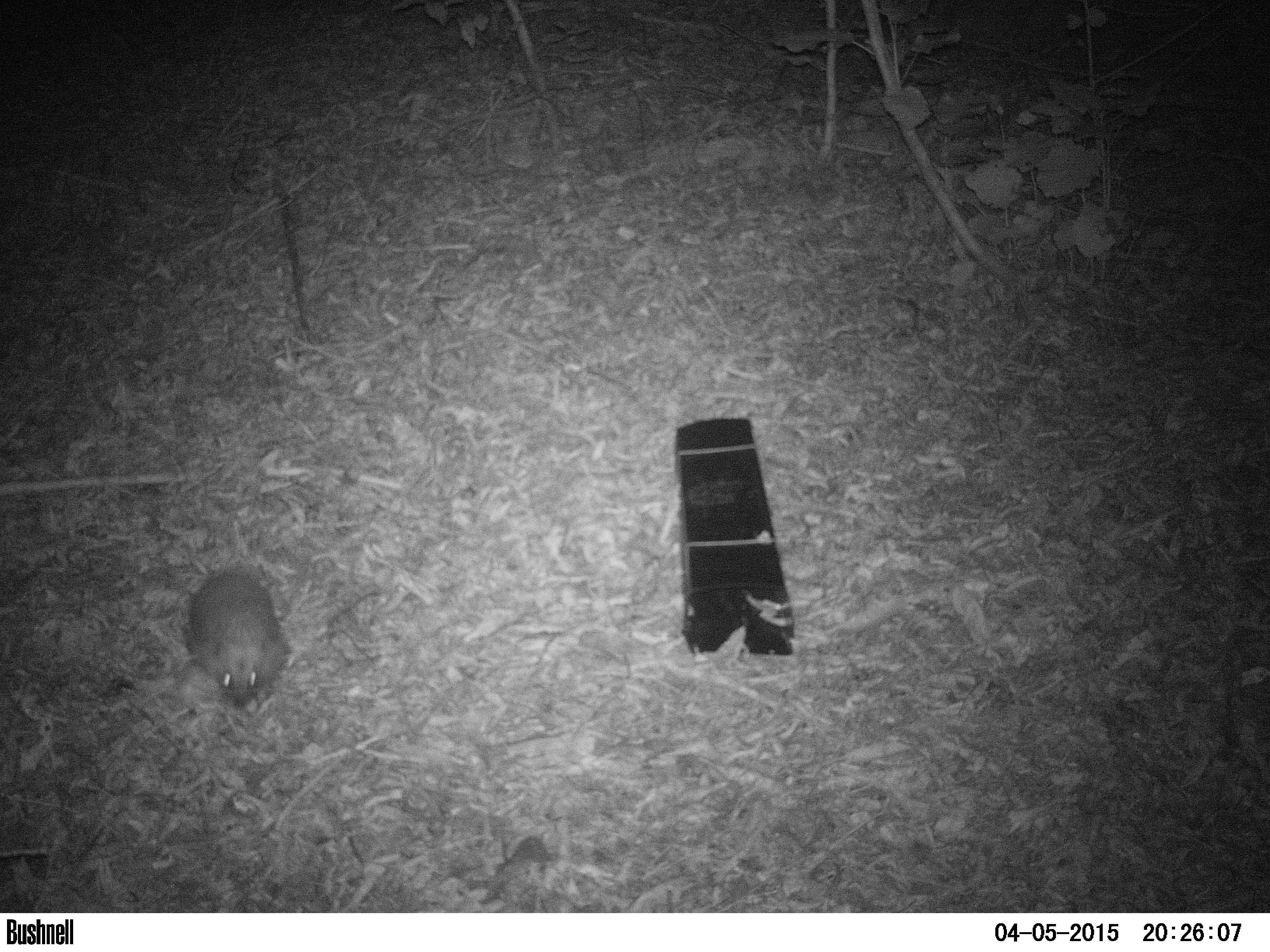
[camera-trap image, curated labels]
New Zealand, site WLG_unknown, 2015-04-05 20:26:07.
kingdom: Animalia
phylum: Chordata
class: Mammalia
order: Eulipotyphla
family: Erinaceidae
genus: Erinaceus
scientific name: Erinaceus europaeus europaeus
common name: european hedgehog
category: hedgehog